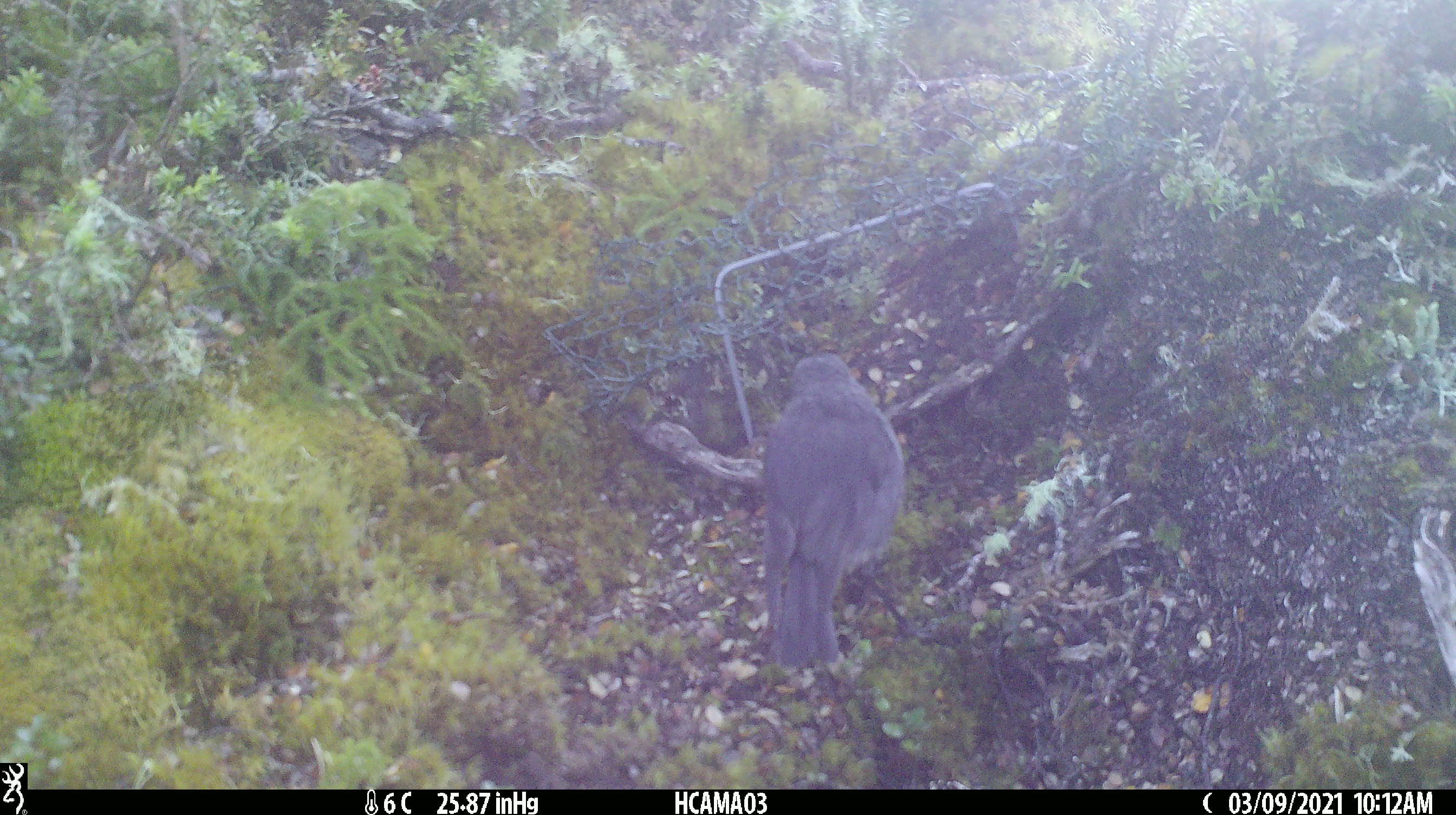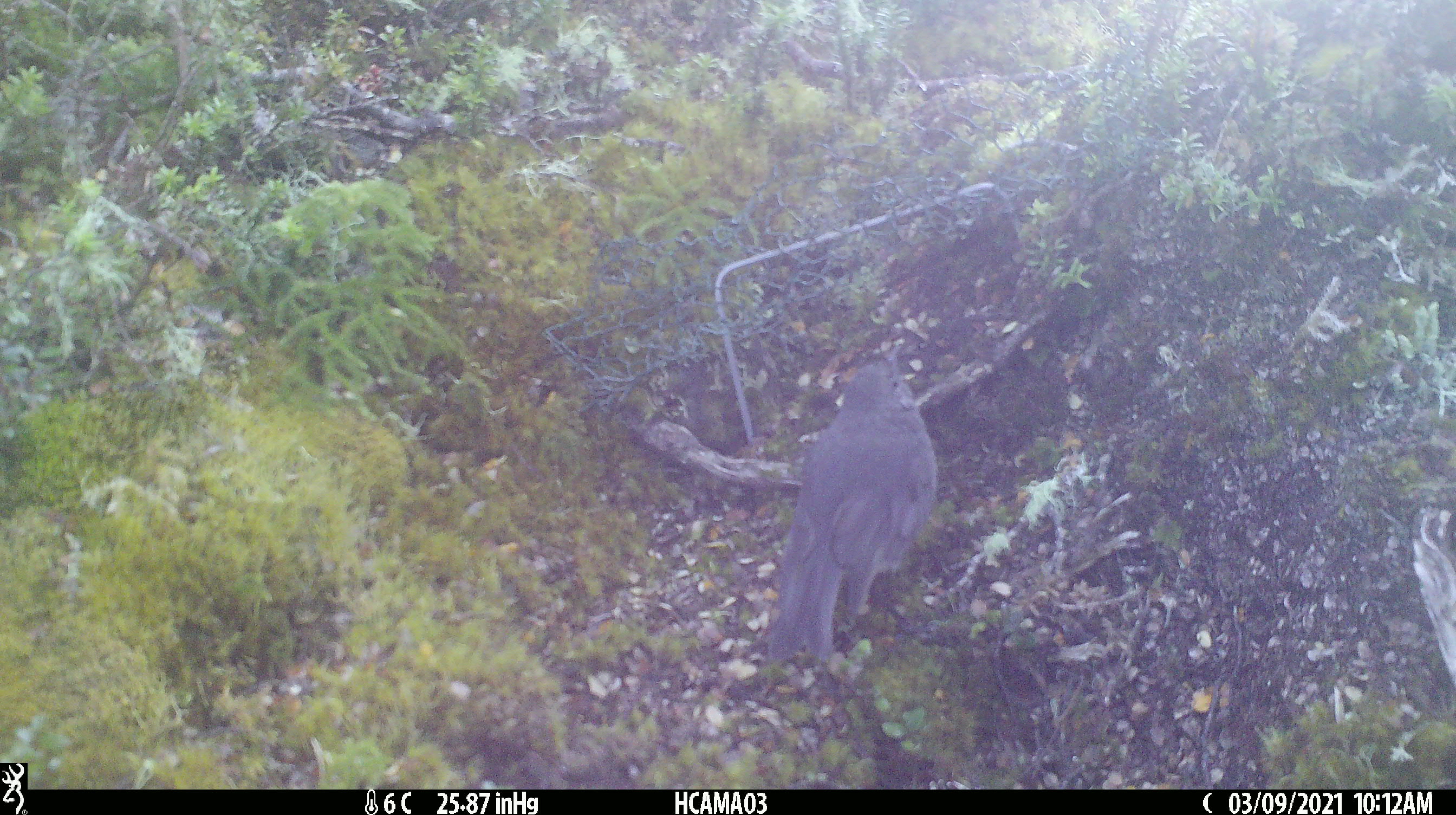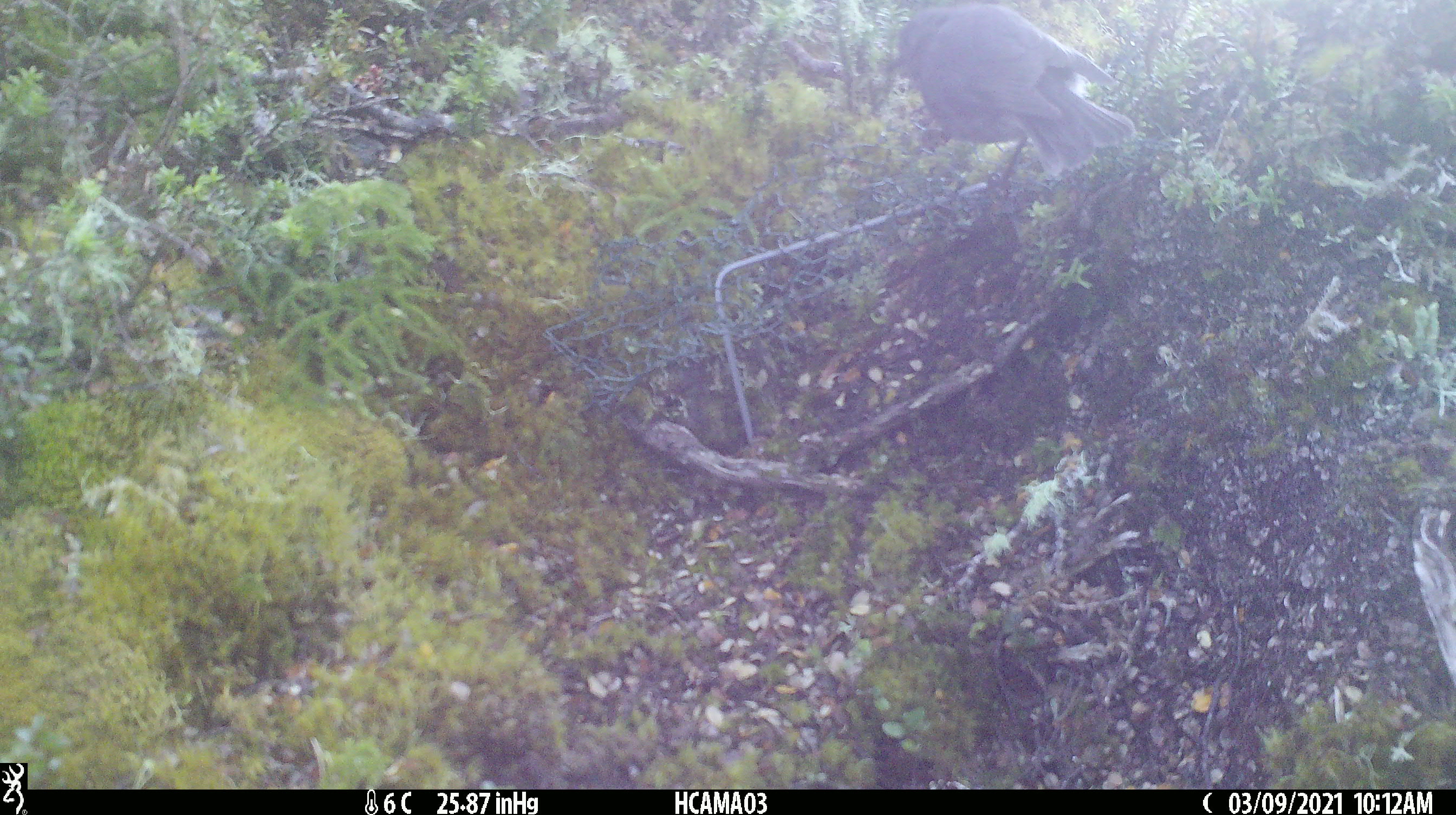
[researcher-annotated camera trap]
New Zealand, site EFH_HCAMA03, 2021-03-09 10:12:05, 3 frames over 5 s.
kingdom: Animalia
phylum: Chordata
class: Aves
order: Passeriformes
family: Petroicidae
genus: Petroica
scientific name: Petroica australis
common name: new zealand robin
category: robin